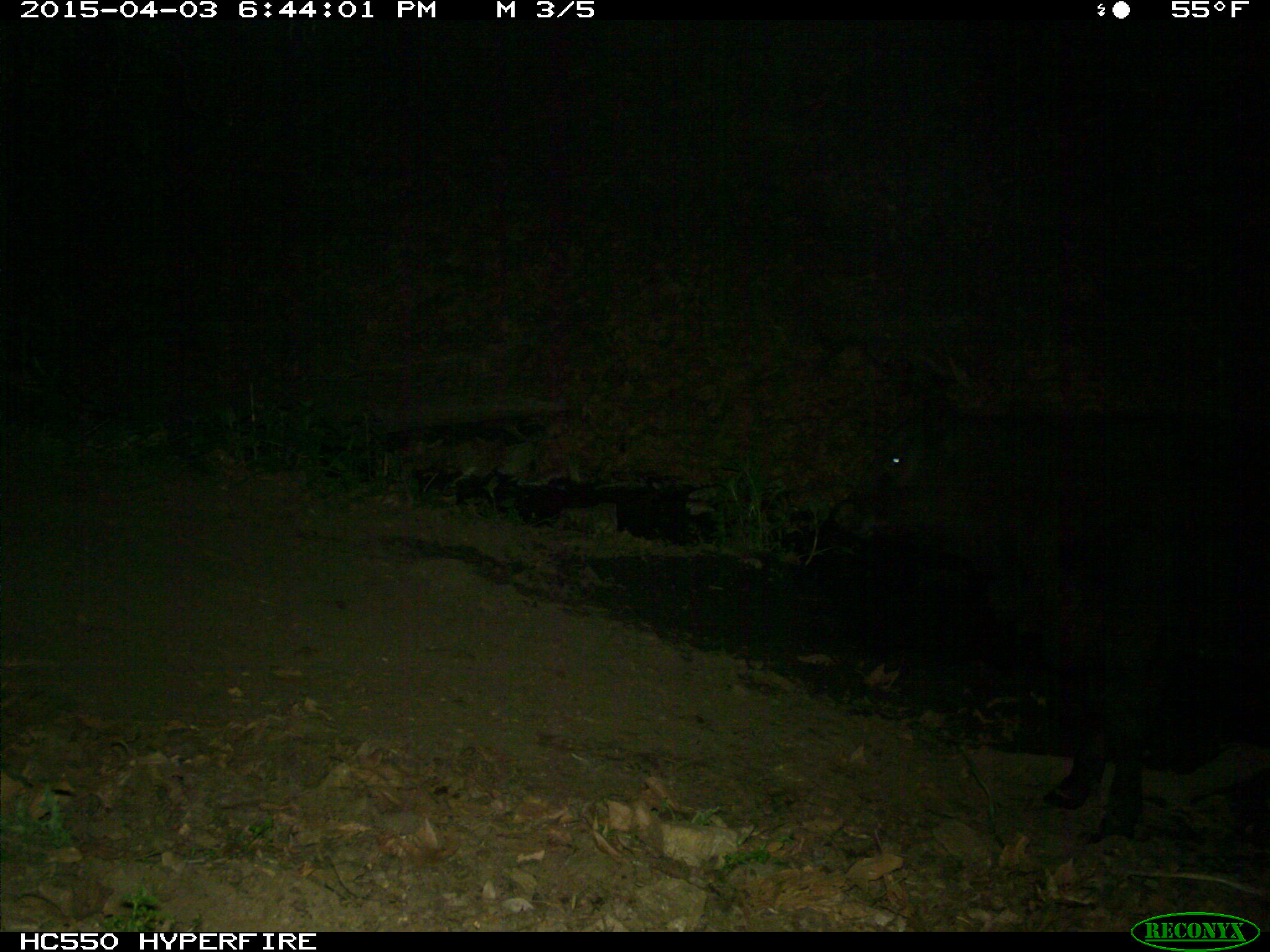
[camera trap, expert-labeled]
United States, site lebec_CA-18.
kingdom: Animalia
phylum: Chordata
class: Mammalia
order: Artiodactyla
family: Bovidae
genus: Bos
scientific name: Bos taurus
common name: domestic cow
Bos taurus (domestic cow).